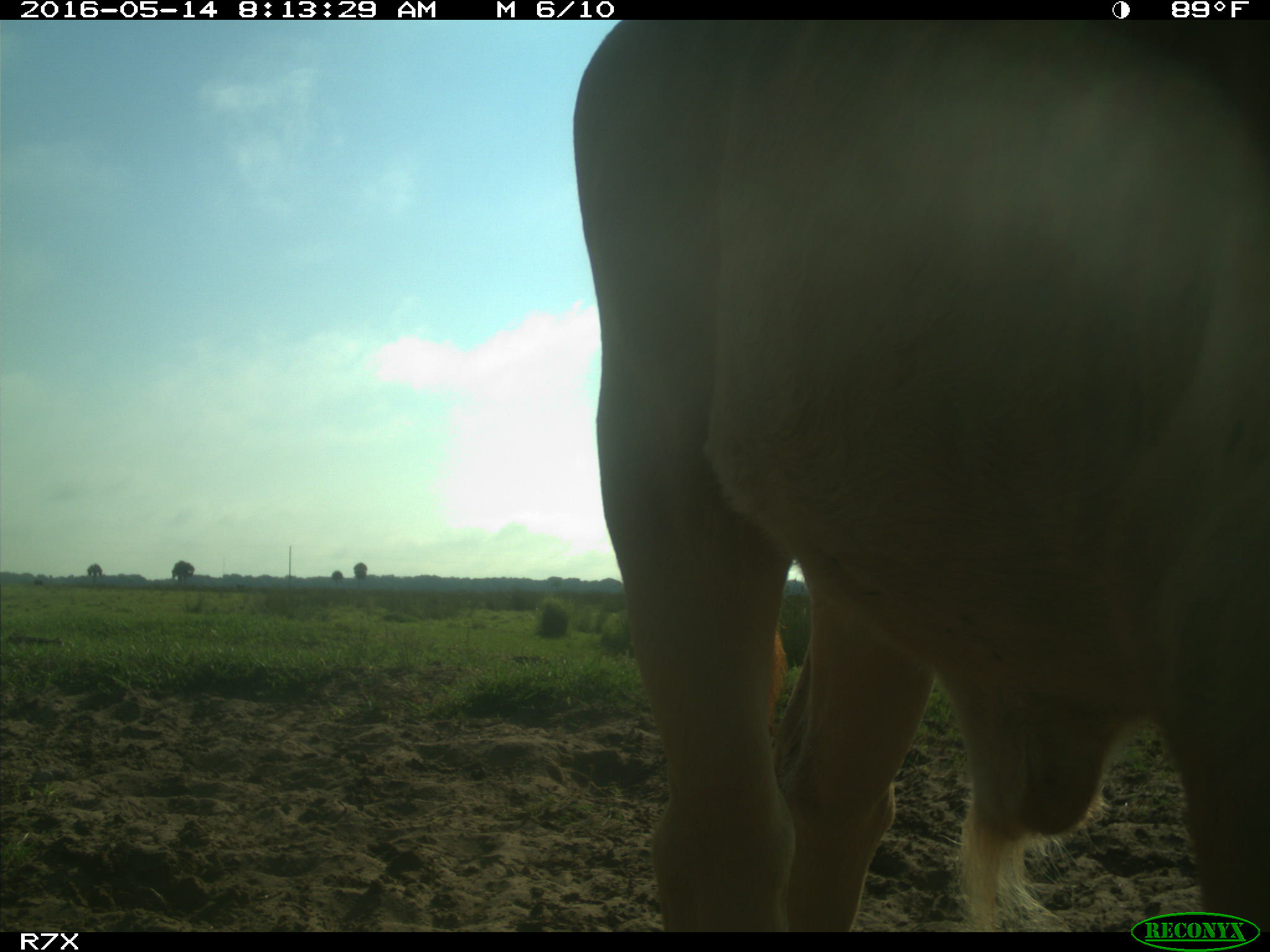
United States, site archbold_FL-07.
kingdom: Animalia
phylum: Chordata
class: Mammalia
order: Artiodactyla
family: Bovidae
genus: Bos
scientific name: Bos taurus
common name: domestic cow